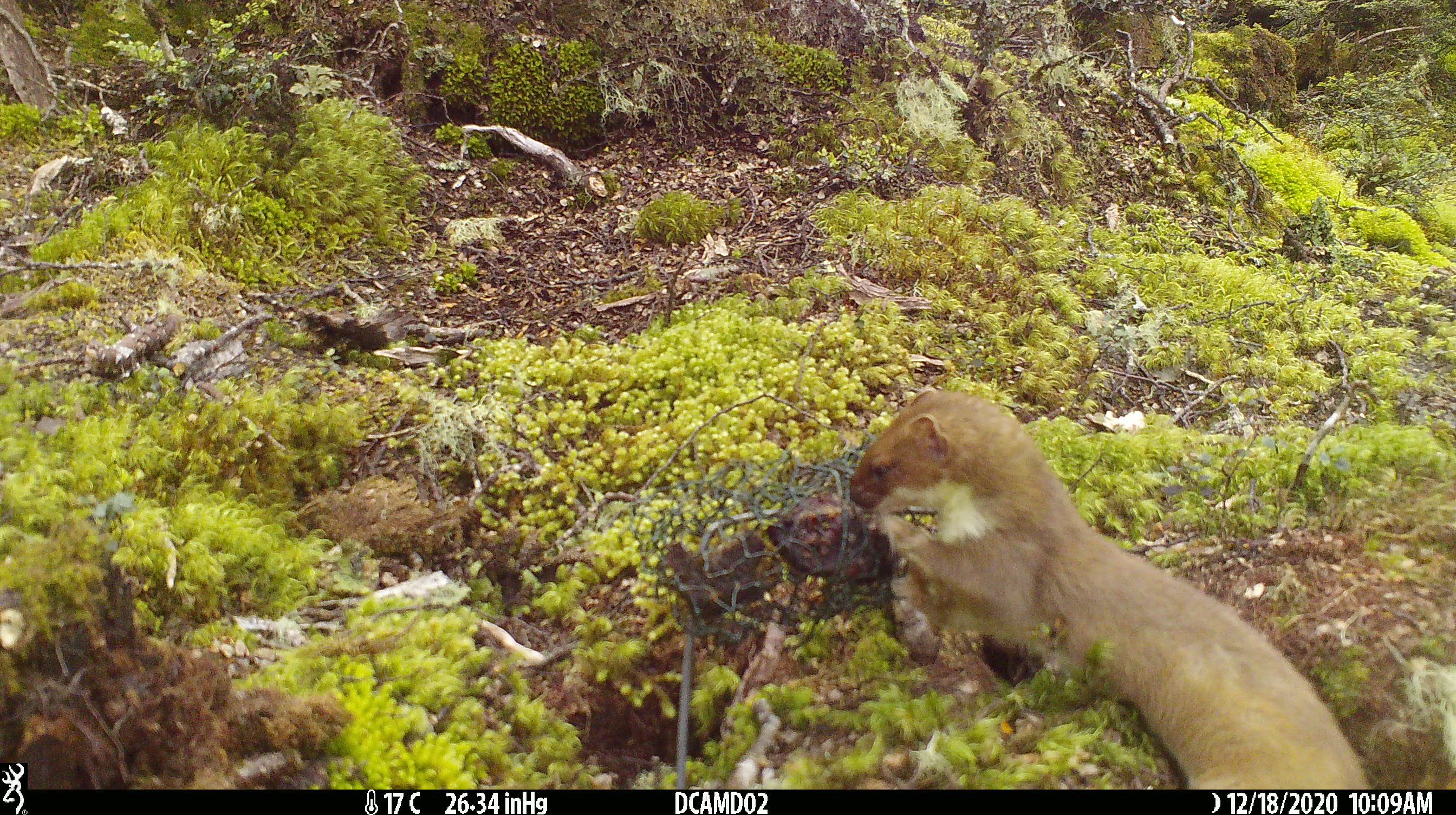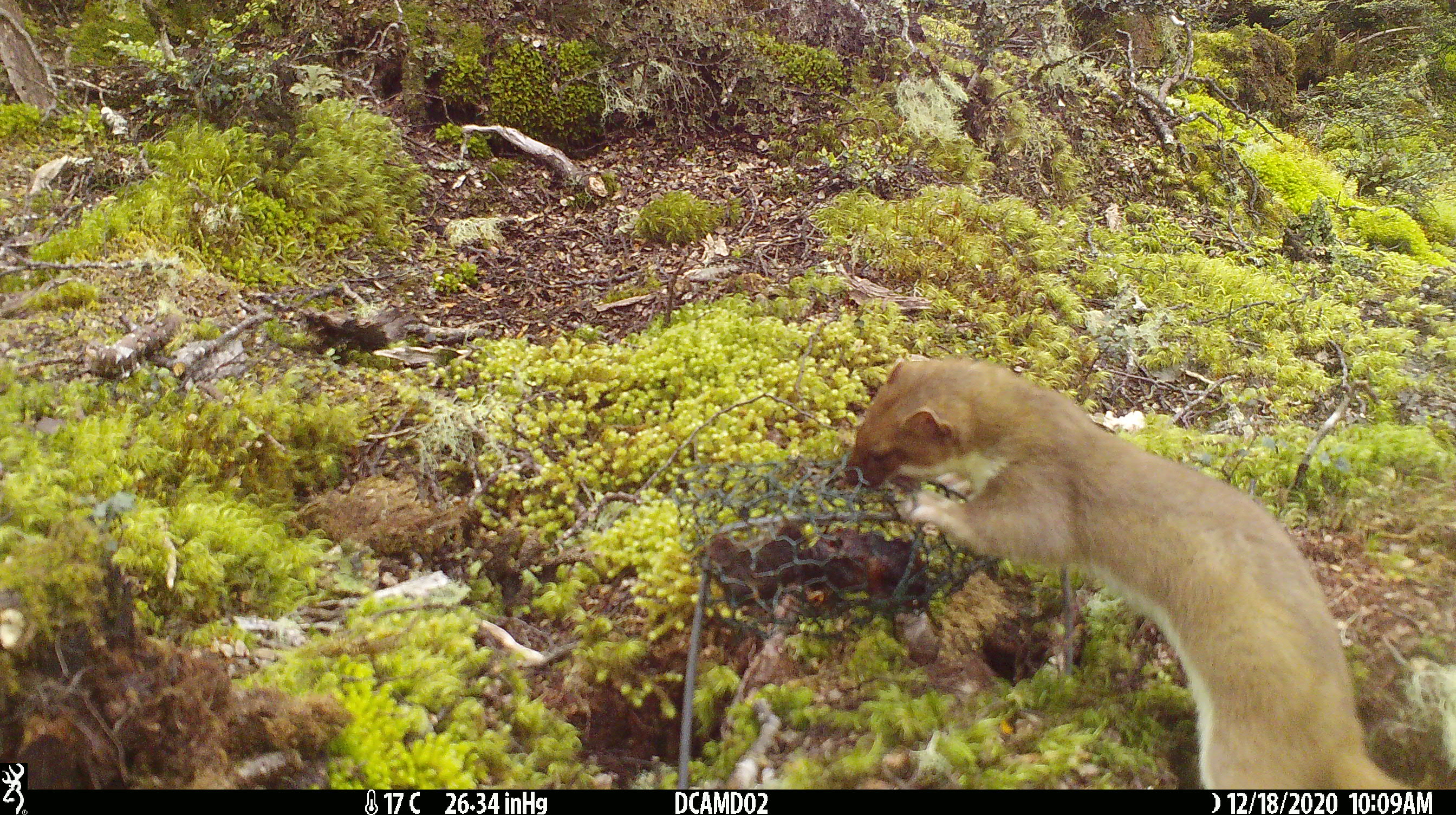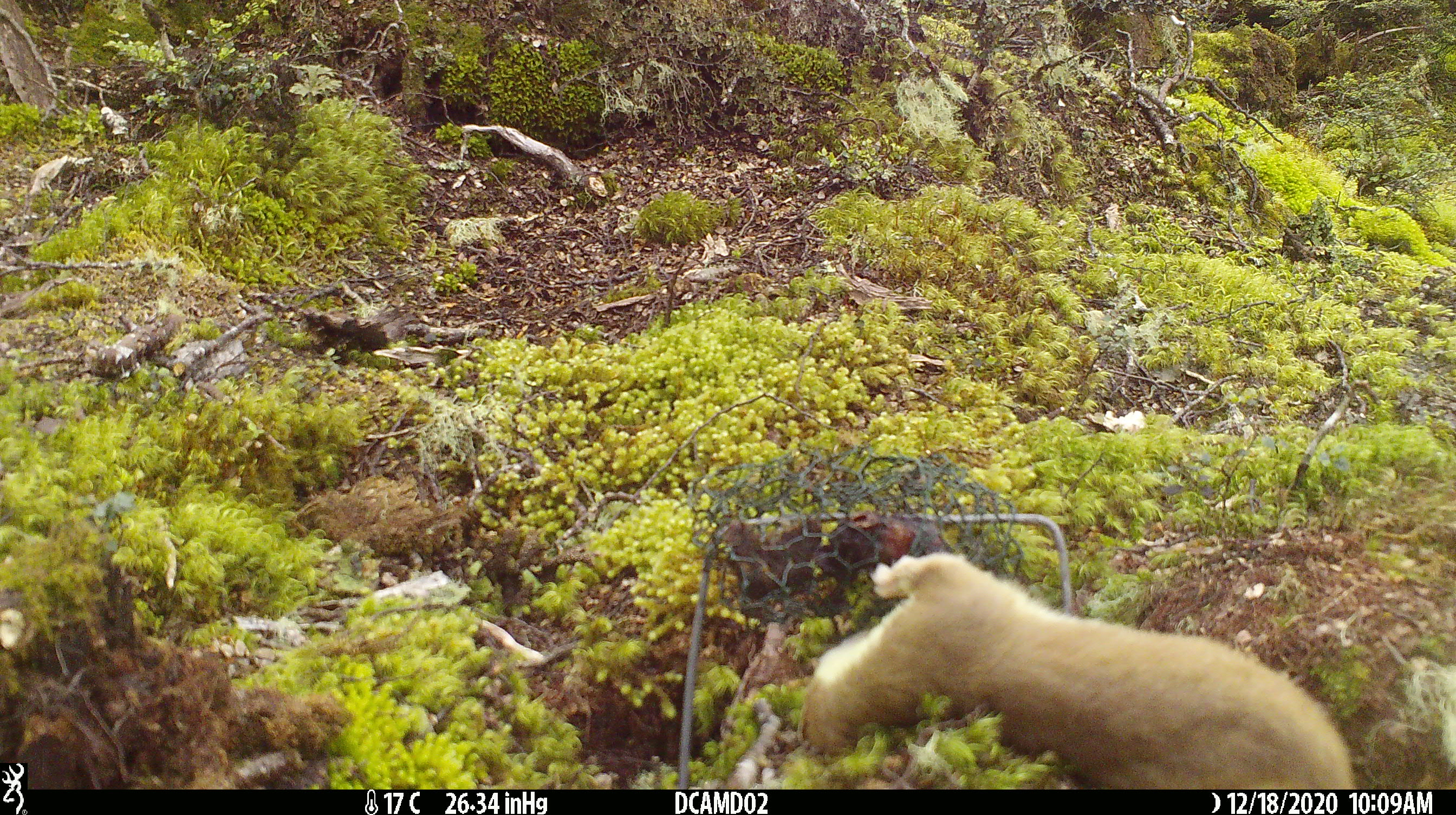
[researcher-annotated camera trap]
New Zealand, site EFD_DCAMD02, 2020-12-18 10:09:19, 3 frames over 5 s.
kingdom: Animalia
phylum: Chordata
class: Mammalia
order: Carnivora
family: Mustelidae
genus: Mustela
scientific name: Mustela erminea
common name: stoat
Stoat (Mustela erminea).